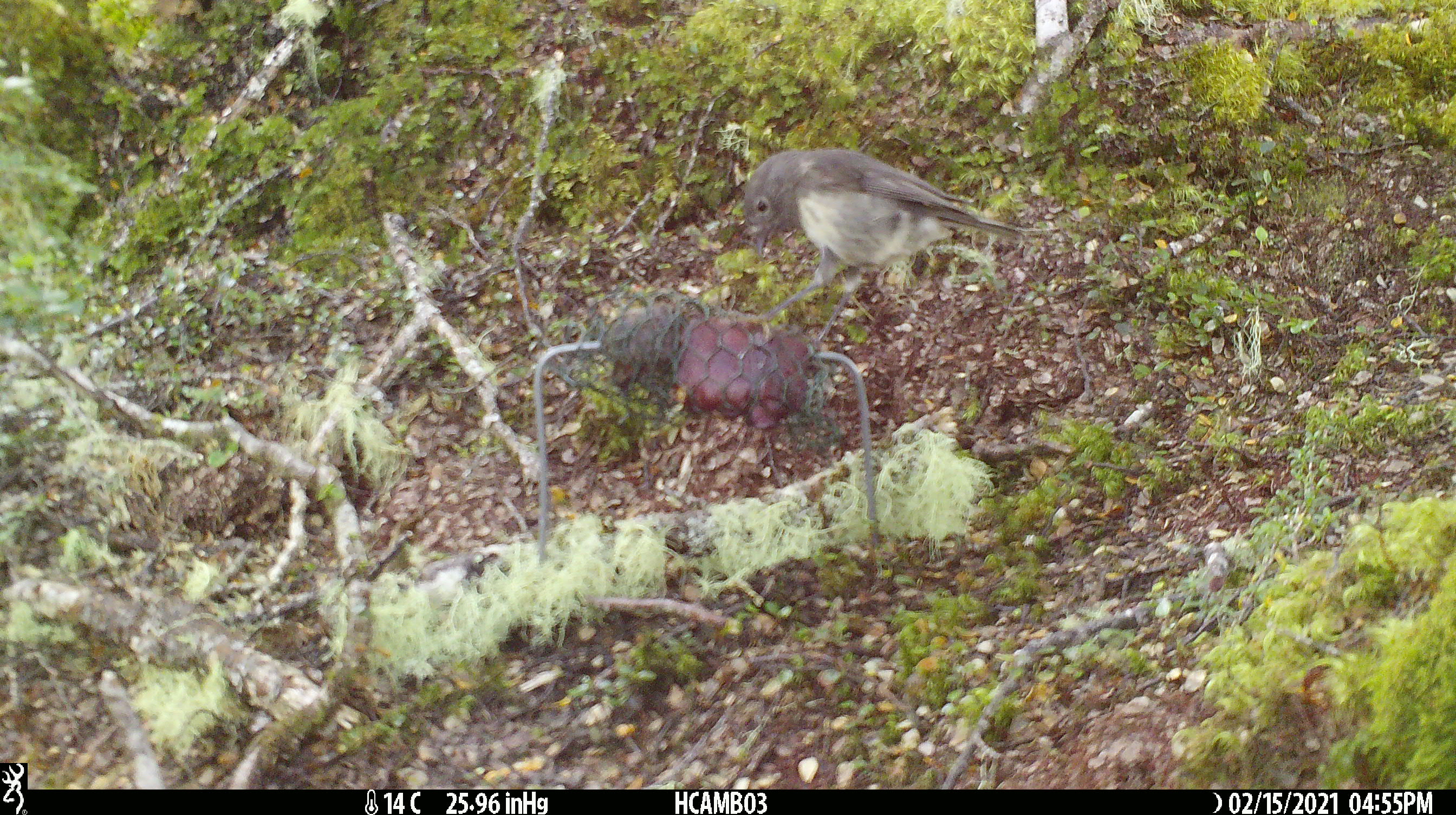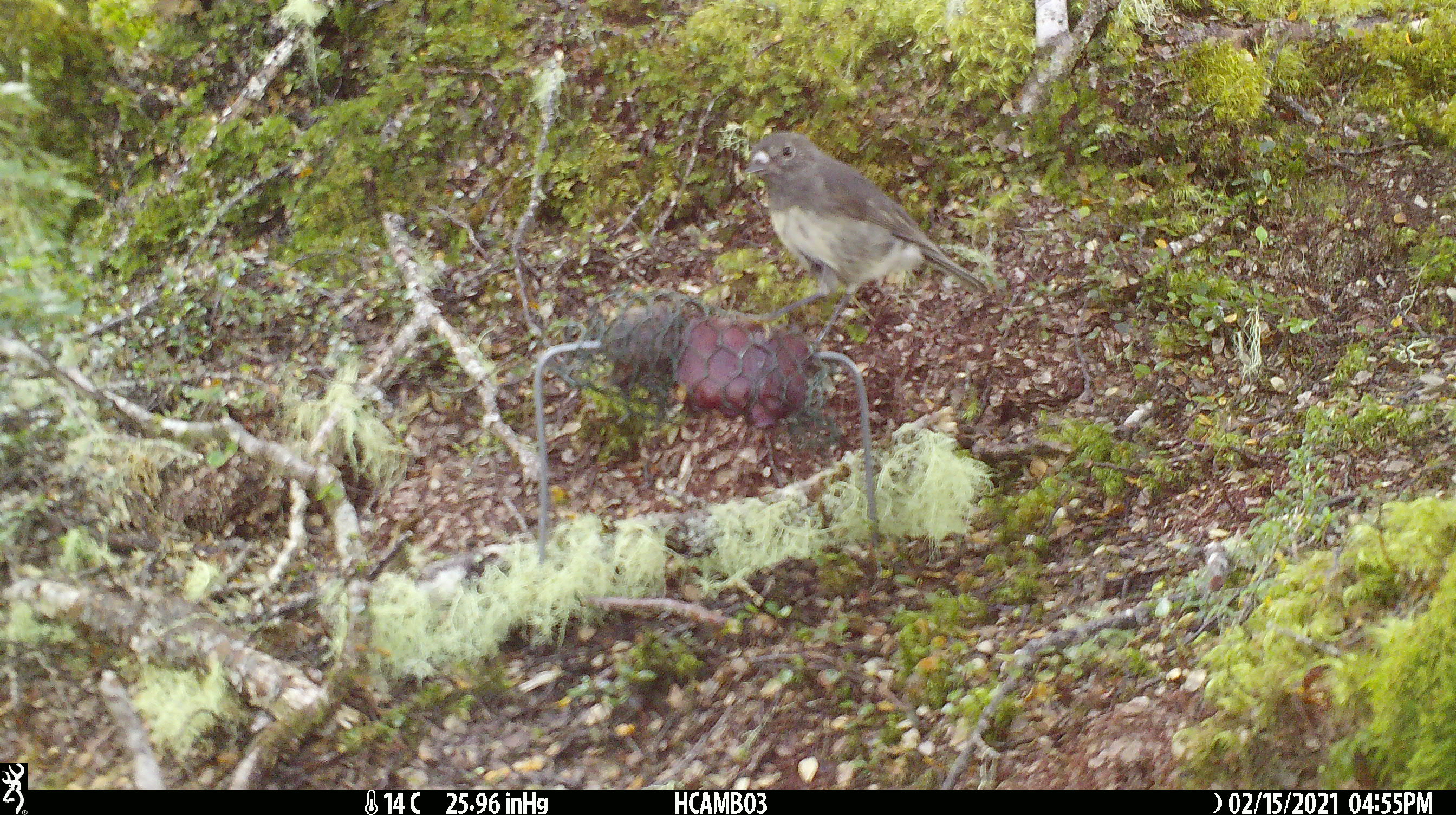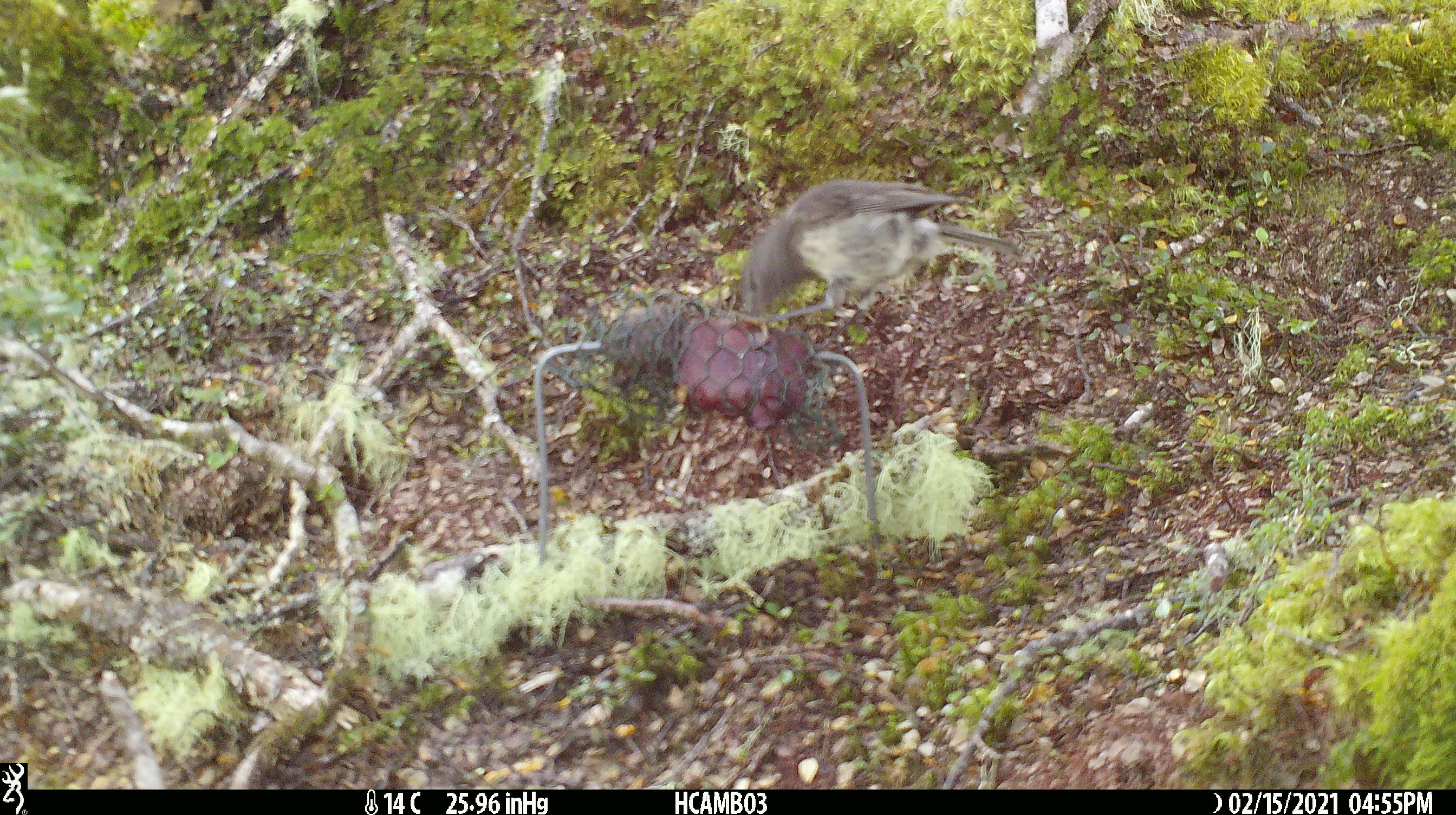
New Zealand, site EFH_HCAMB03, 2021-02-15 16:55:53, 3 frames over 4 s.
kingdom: Animalia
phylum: Chordata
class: Aves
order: Passeriformes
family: Petroicidae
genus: Petroica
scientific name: Petroica australis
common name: new zealand robin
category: robin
Robin (new zealand robin) (Petroica australis).